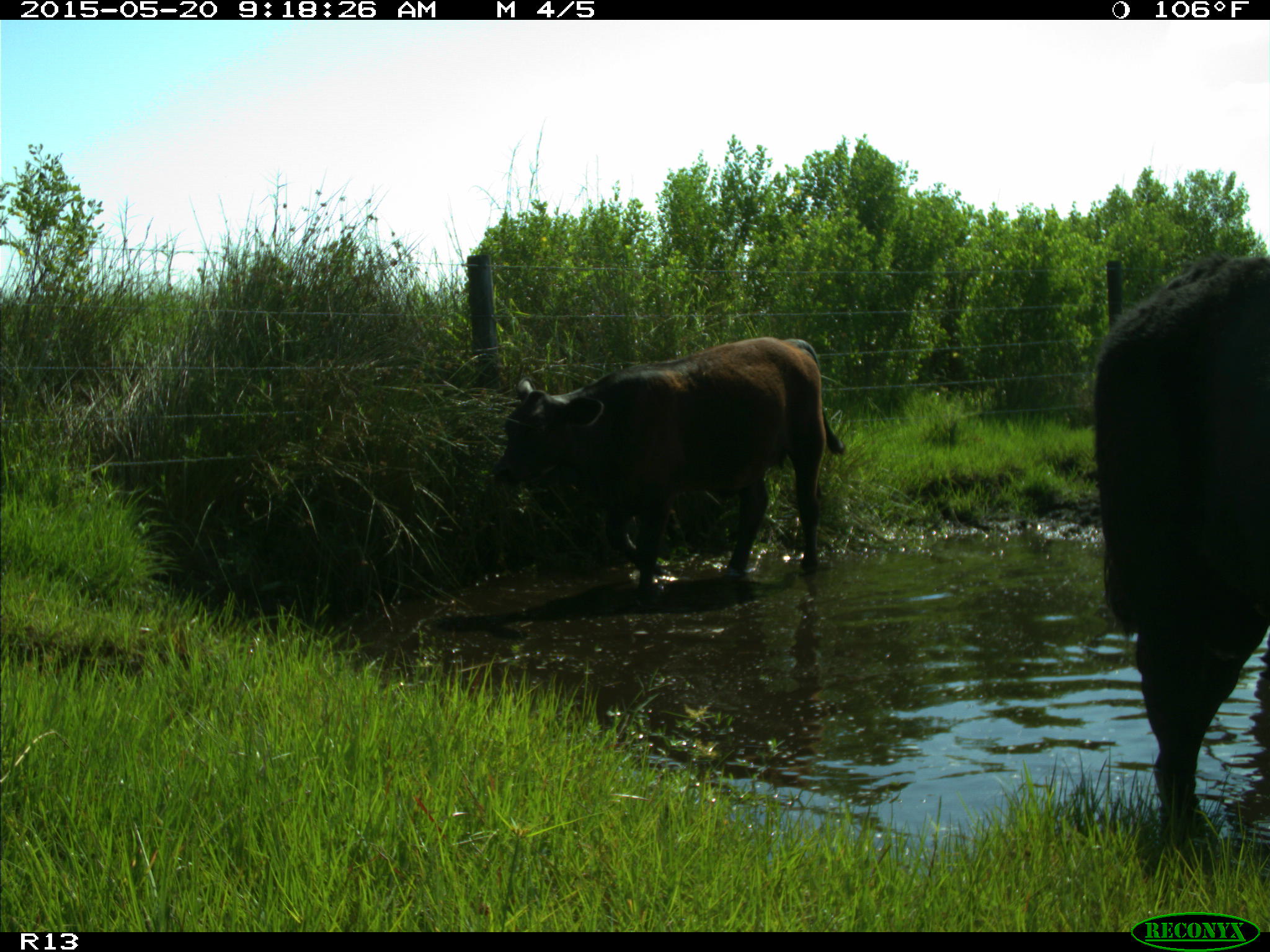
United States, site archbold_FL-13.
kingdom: Animalia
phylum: Chordata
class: Mammalia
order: Artiodactyla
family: Bovidae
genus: Bos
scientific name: Bos taurus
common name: domestic cow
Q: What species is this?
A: Bos taurus (domestic cow).